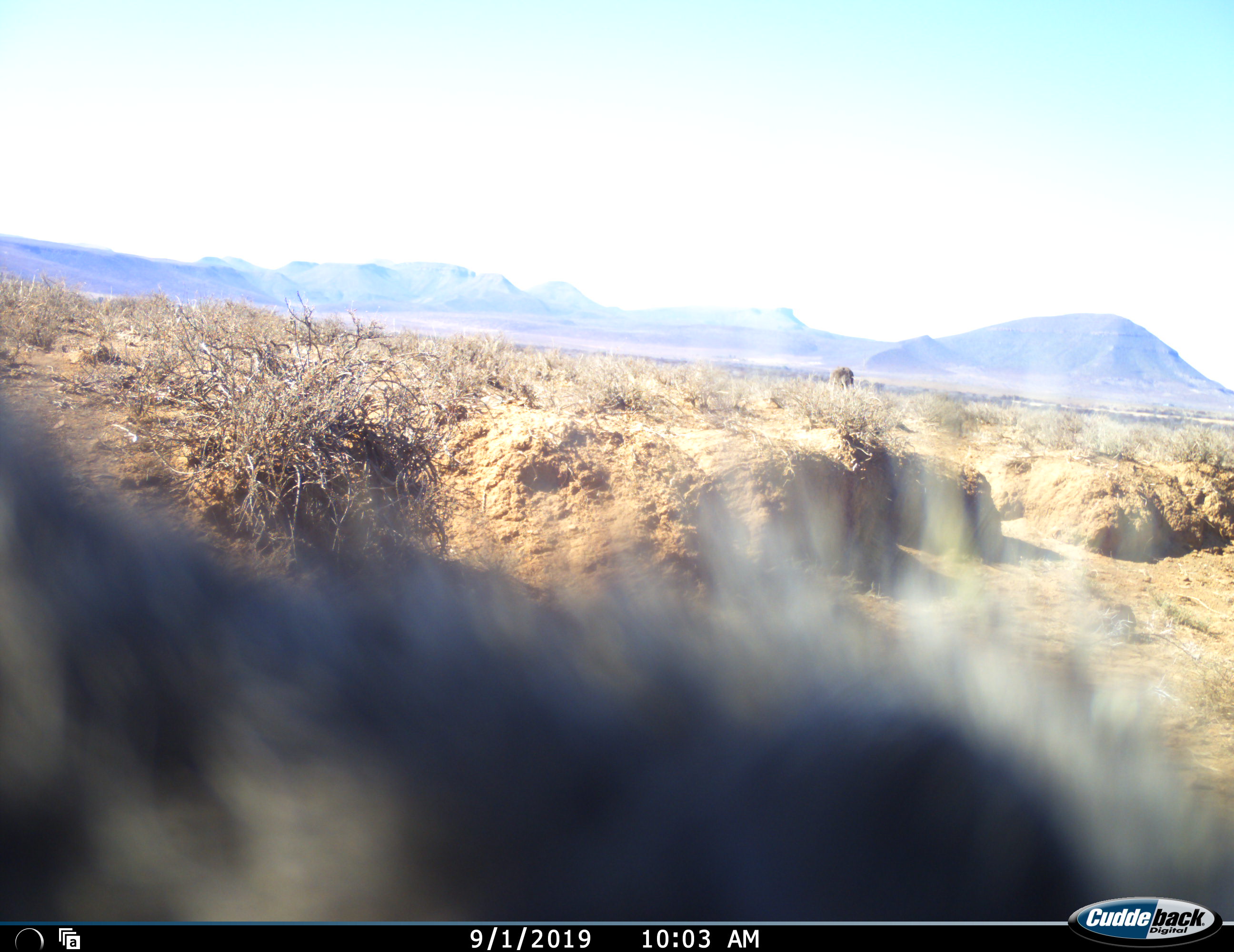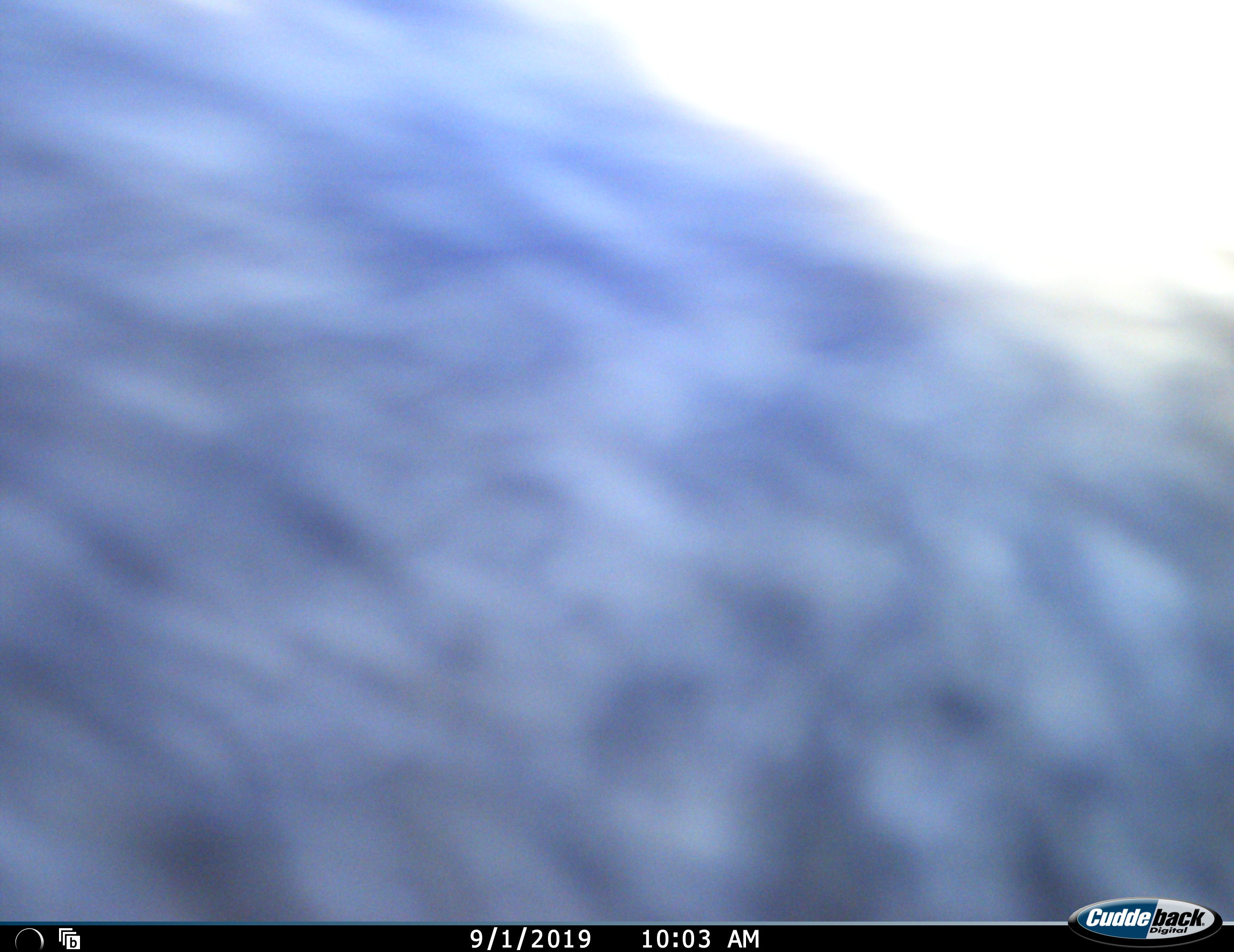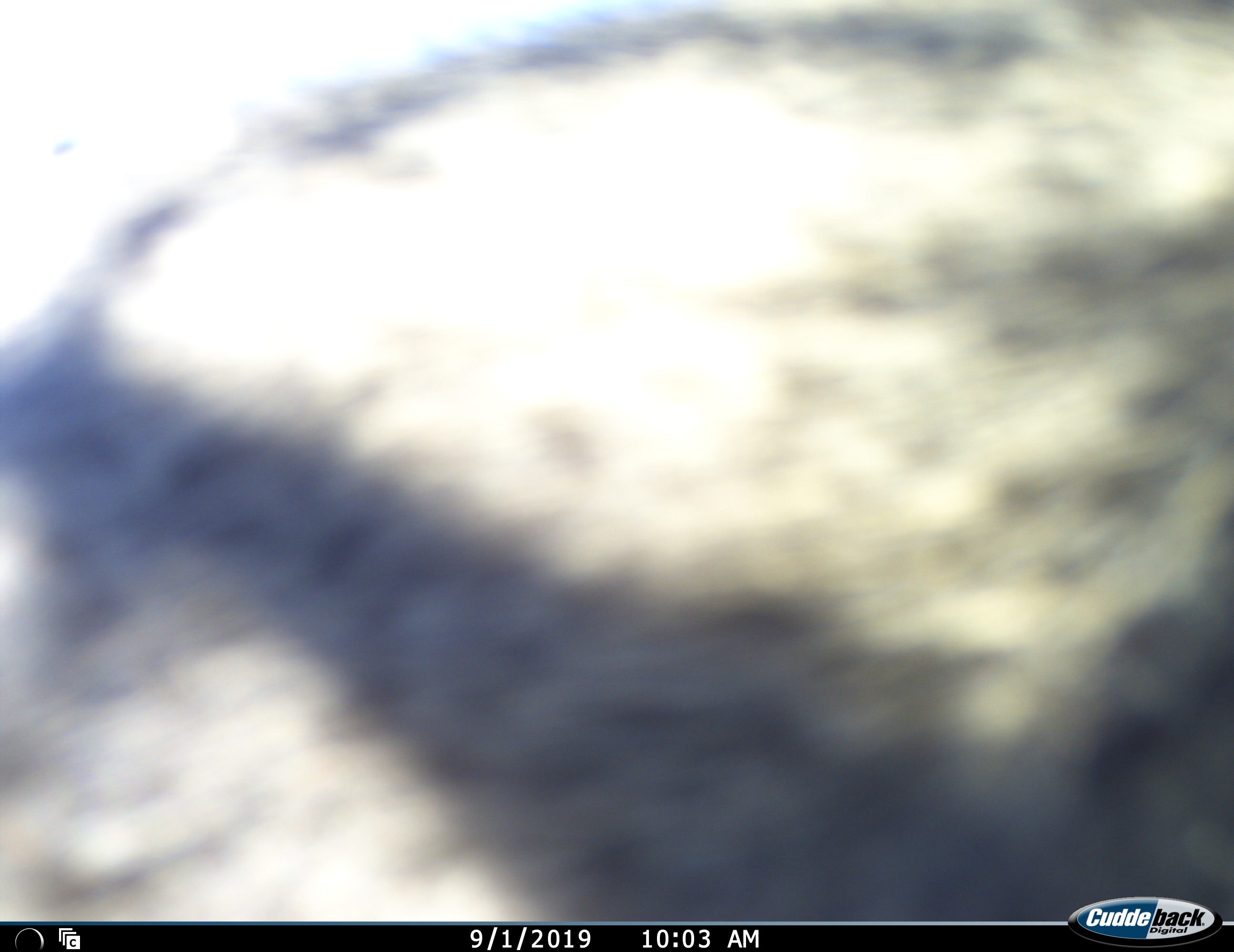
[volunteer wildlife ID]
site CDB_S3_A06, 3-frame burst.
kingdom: Animalia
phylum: Chordata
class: Mammalia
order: Primates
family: Cercopithecidae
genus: Chlorocebus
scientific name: Chlorocebus pygerythrus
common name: vervet monkey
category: monkeyvervet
Monkeyvervet (vervet monkey) (Chlorocebus pygerythrus), count 1. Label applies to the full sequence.